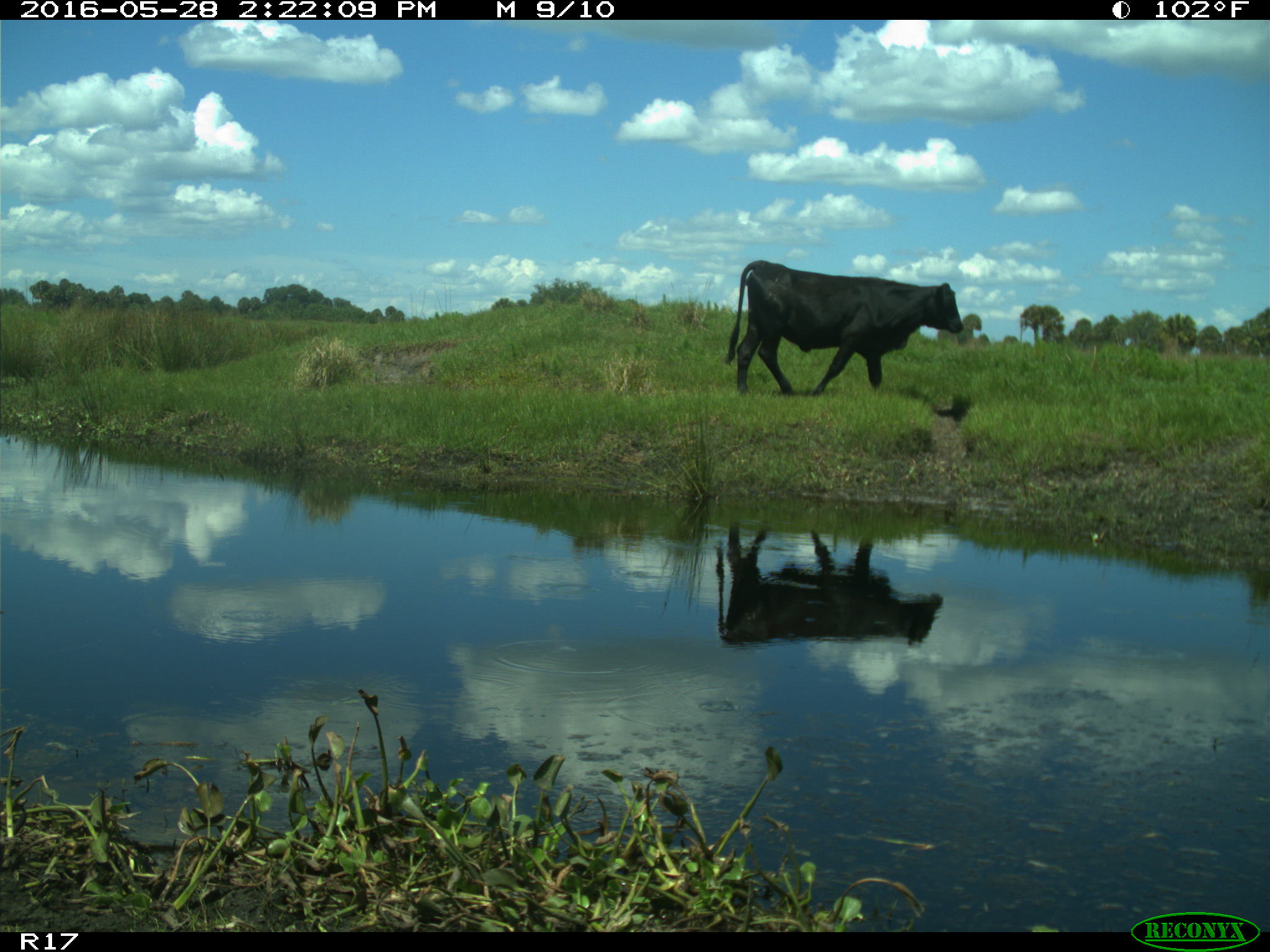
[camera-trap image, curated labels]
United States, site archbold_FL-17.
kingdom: Animalia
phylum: Chordata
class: Mammalia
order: Artiodactyla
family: Bovidae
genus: Bos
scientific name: Bos taurus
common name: domestic cow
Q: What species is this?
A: Bos taurus (domestic cow).